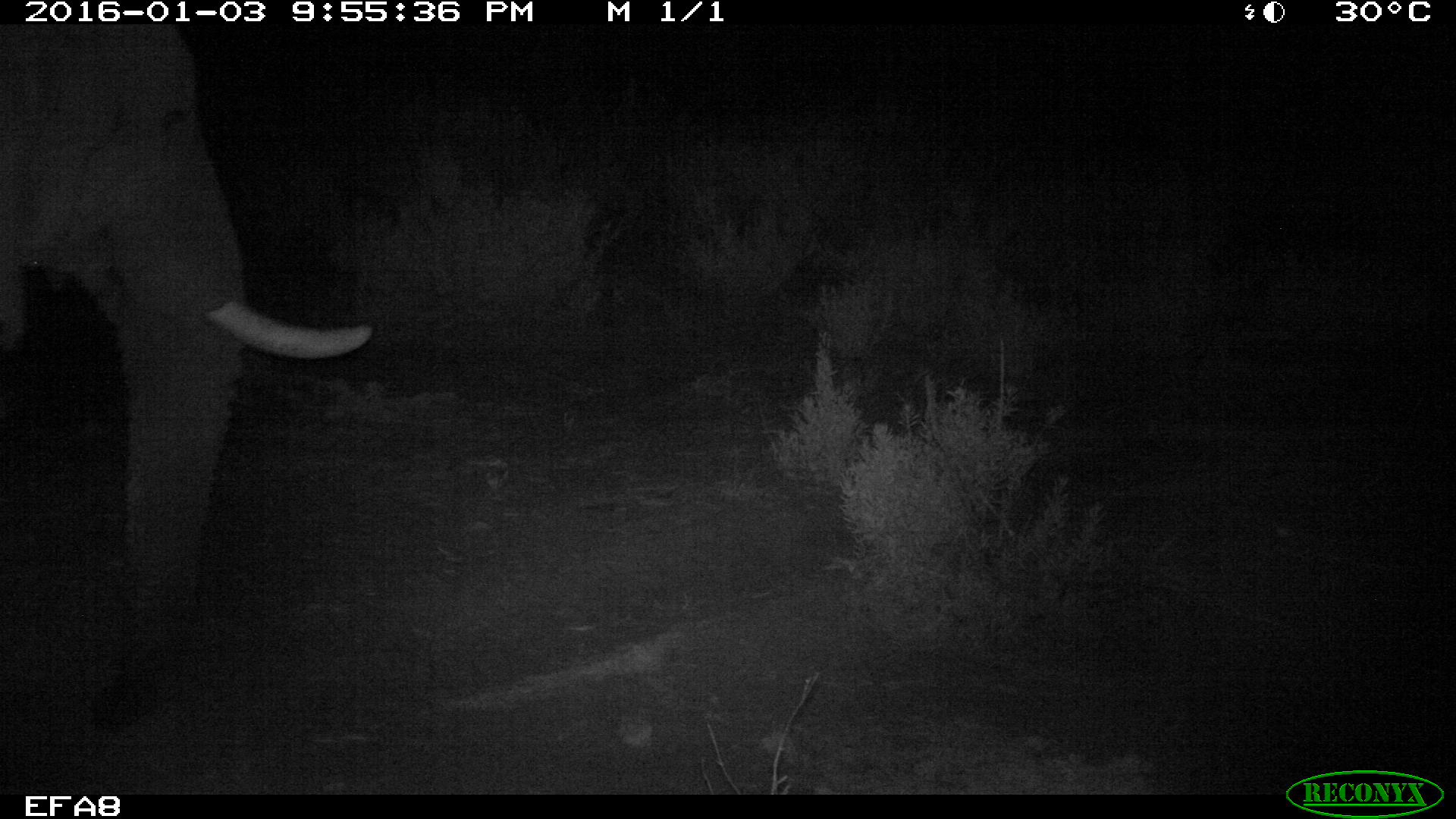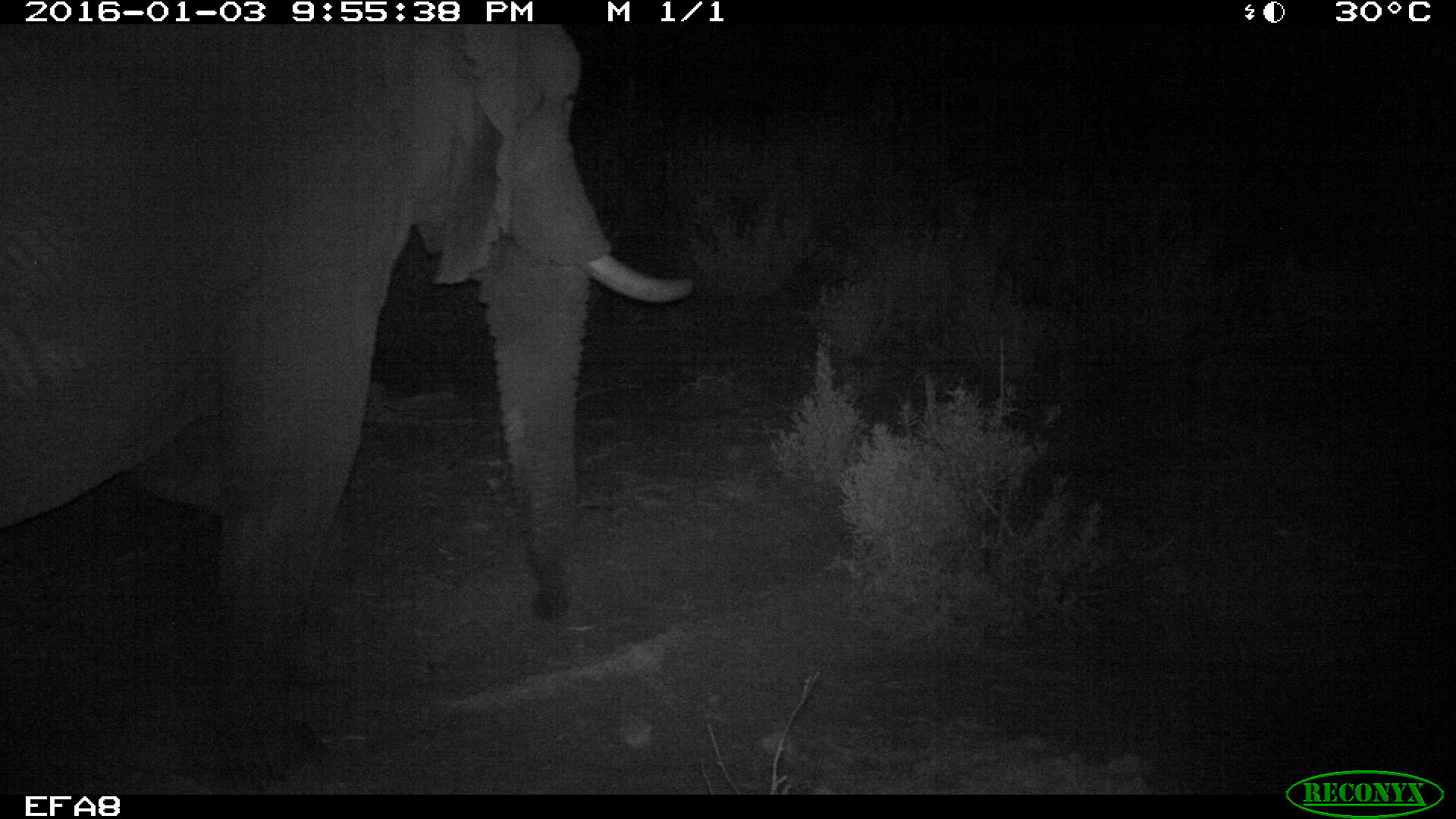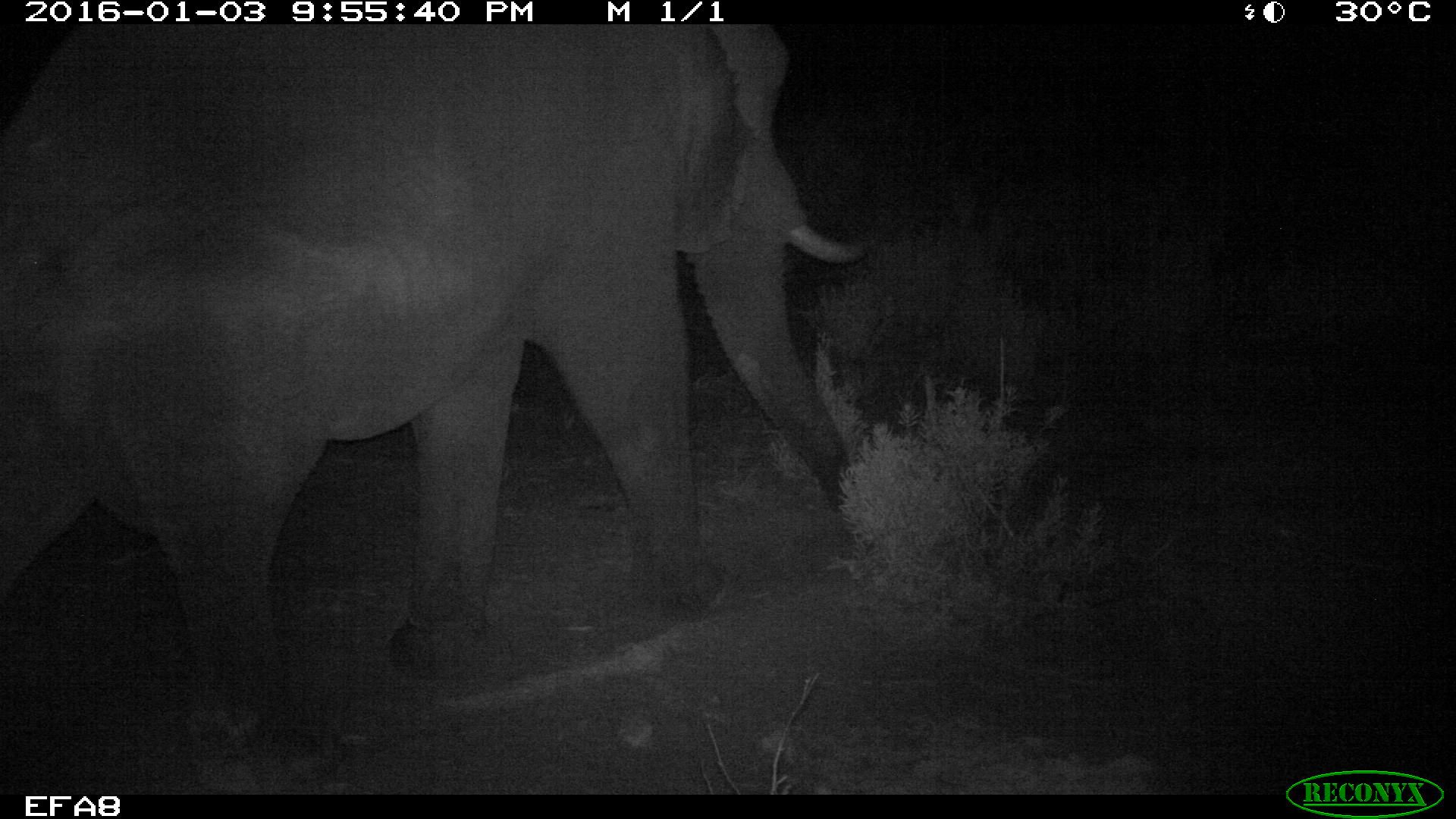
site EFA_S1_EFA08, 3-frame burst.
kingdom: Animalia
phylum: Chordata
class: Mammalia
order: Proboscidea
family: Elephantidae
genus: Loxodonta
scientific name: Loxodonta africana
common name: african bush elephant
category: elephant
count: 1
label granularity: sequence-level